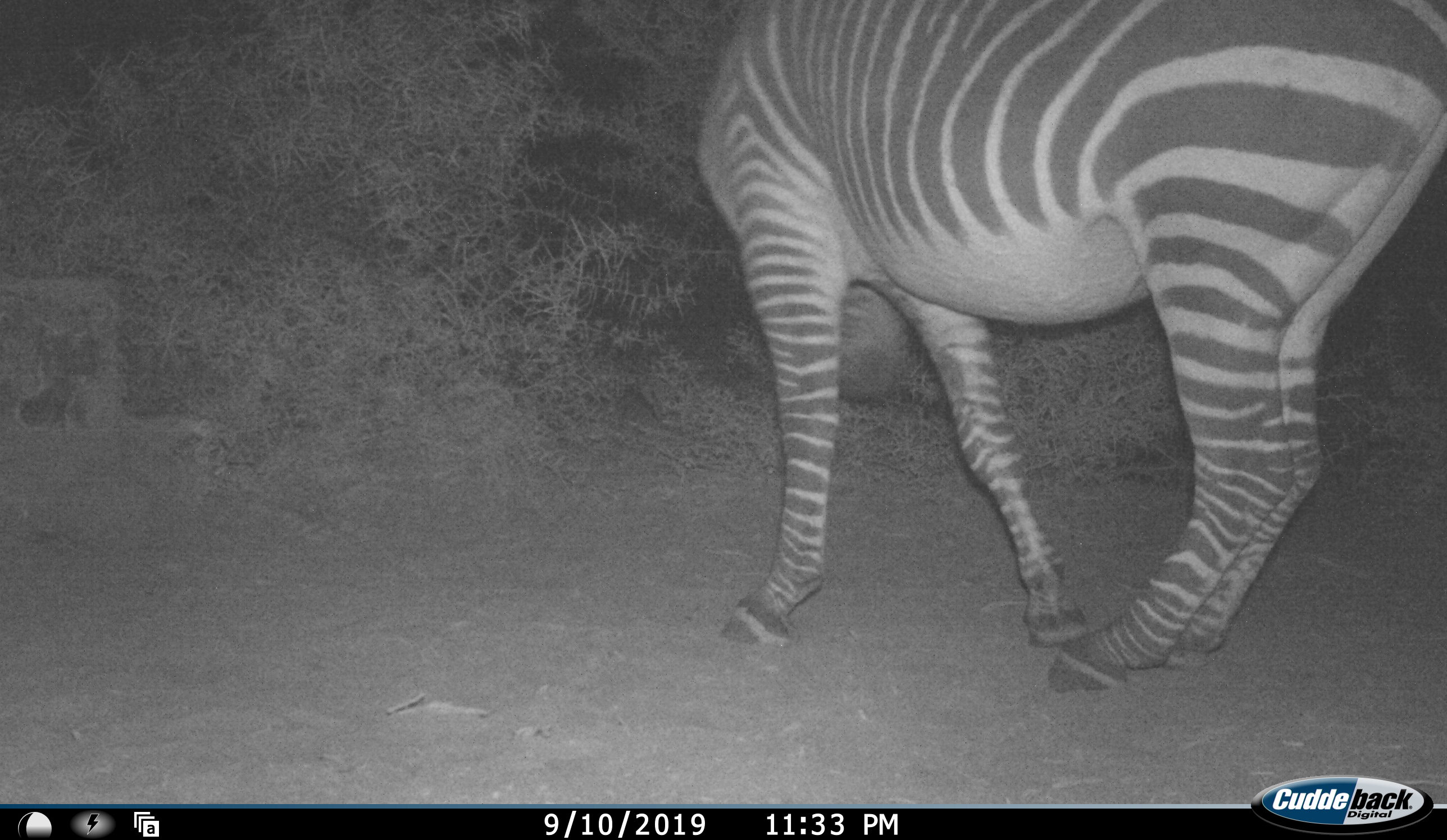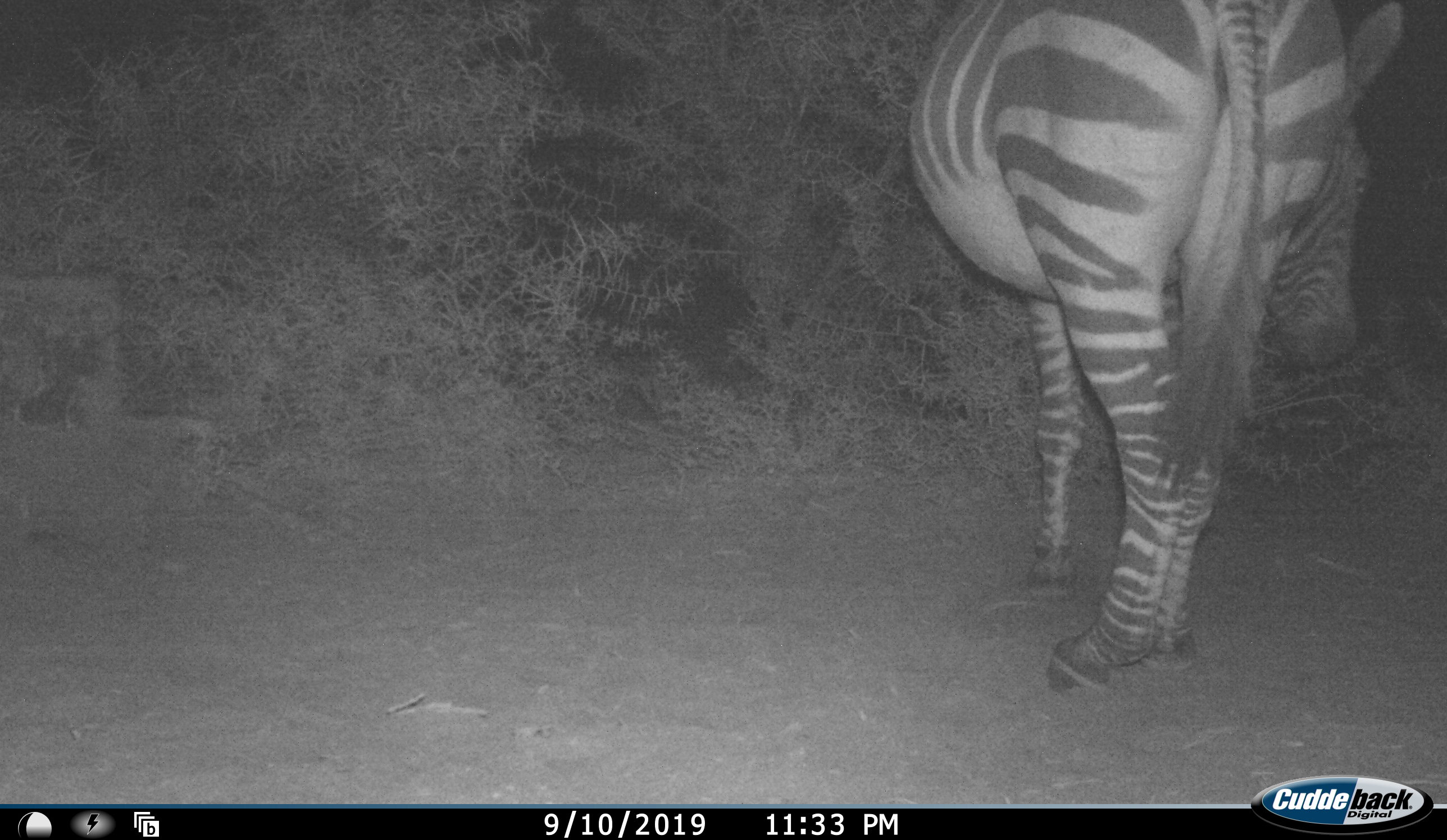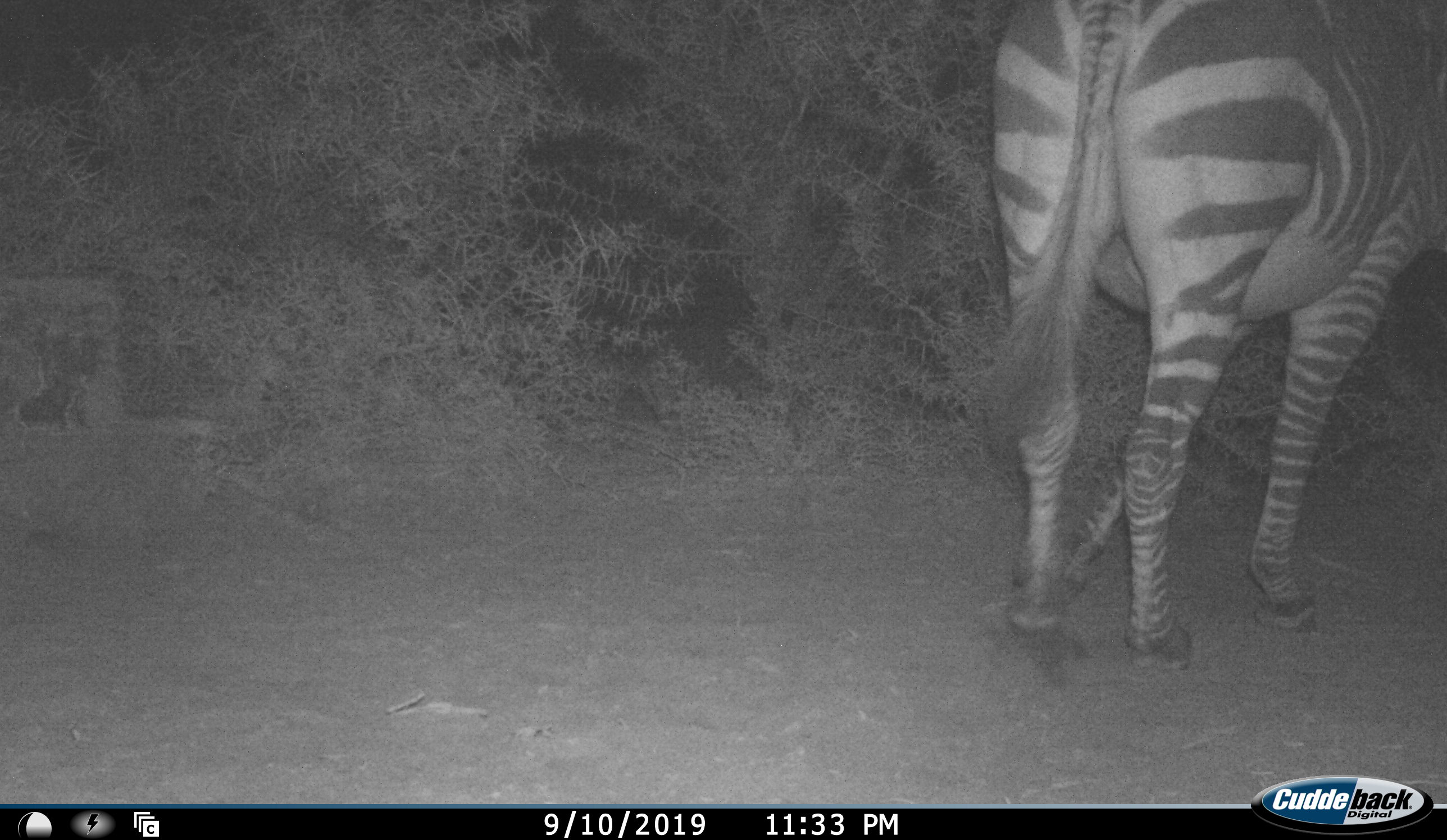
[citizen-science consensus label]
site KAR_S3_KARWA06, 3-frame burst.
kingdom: Animalia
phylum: Chordata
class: Mammalia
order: Perissodactyla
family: Equidae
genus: Equus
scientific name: Equus zebra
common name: mountain zebra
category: zebramountain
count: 1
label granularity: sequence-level